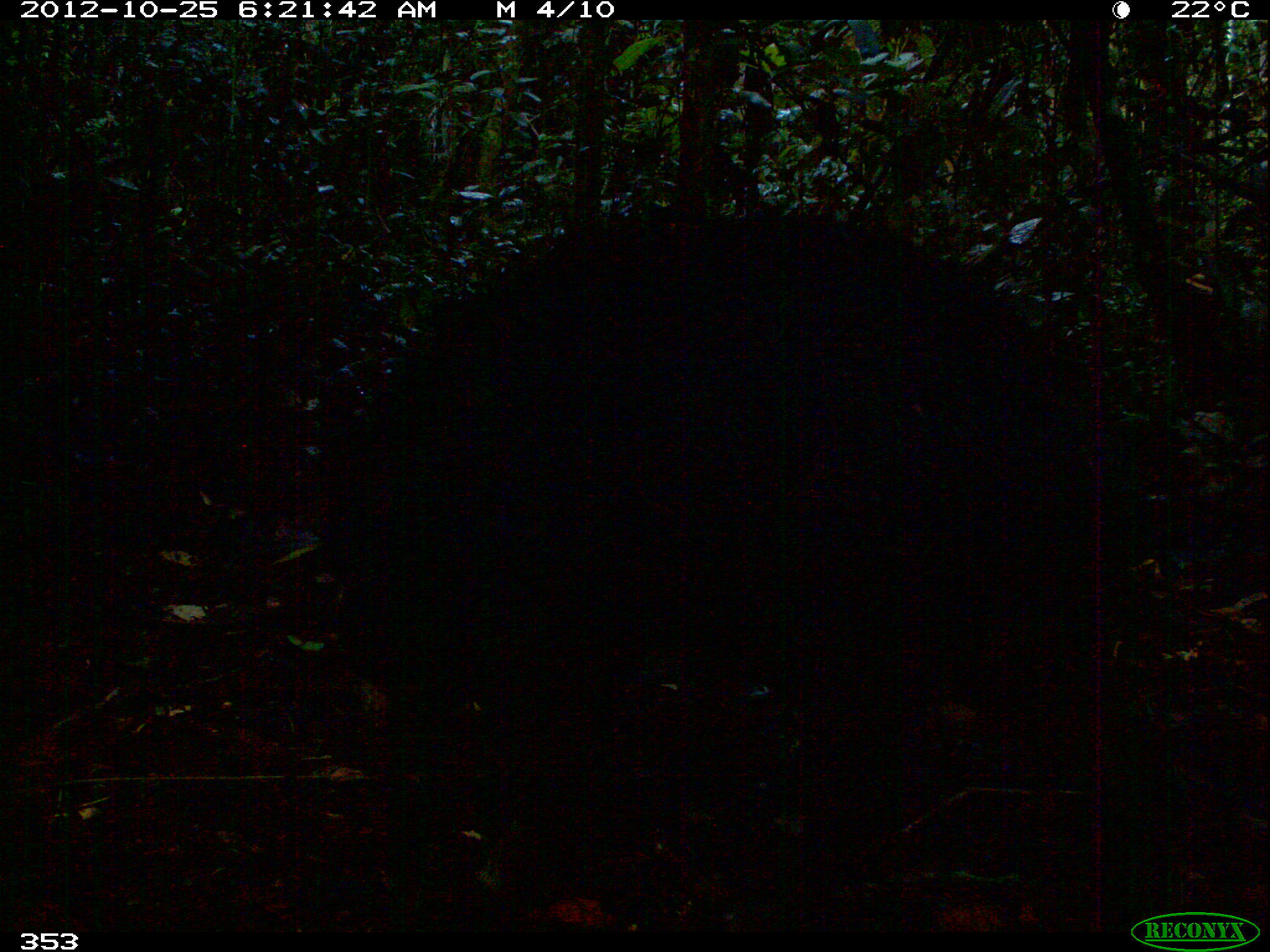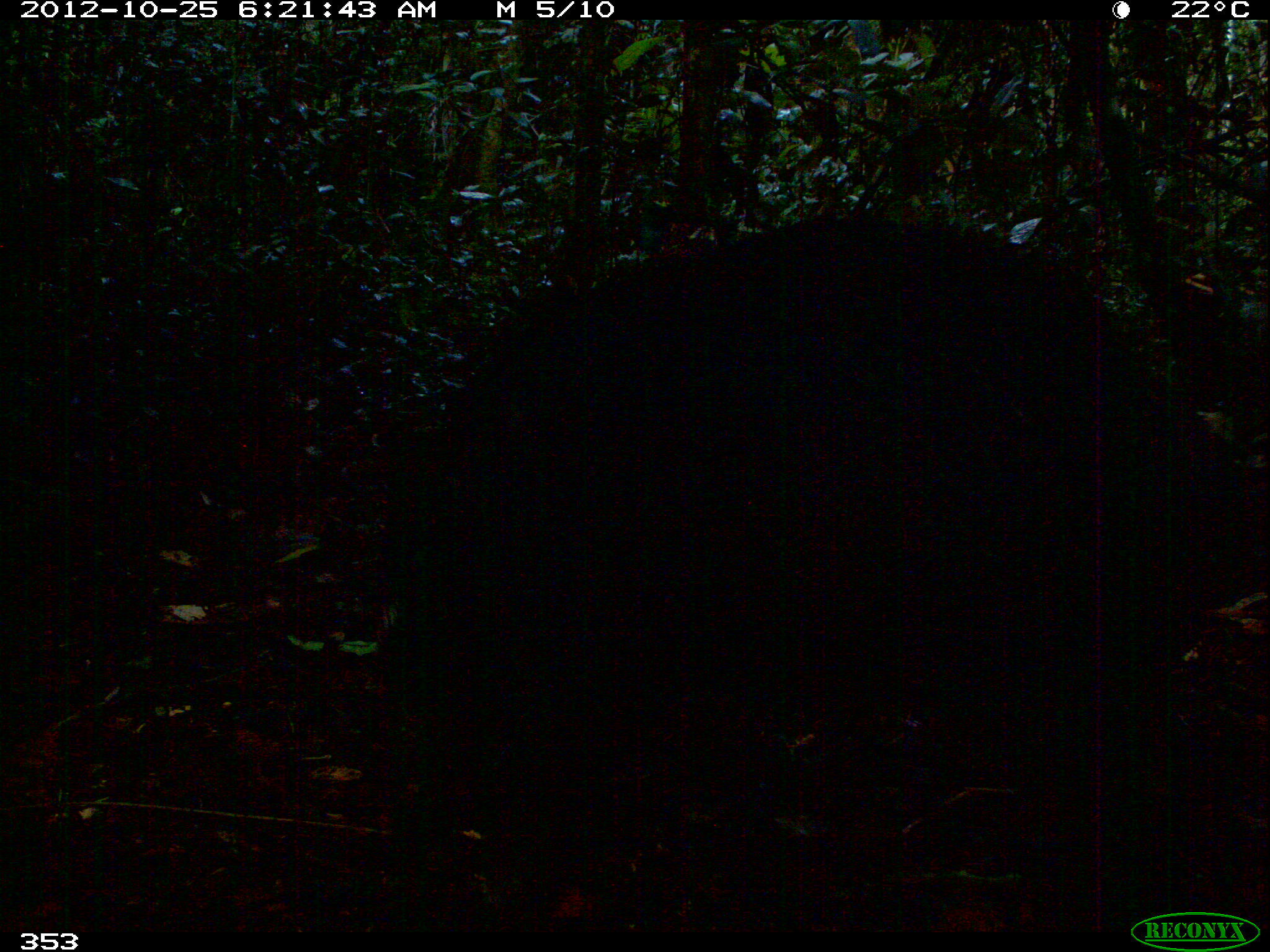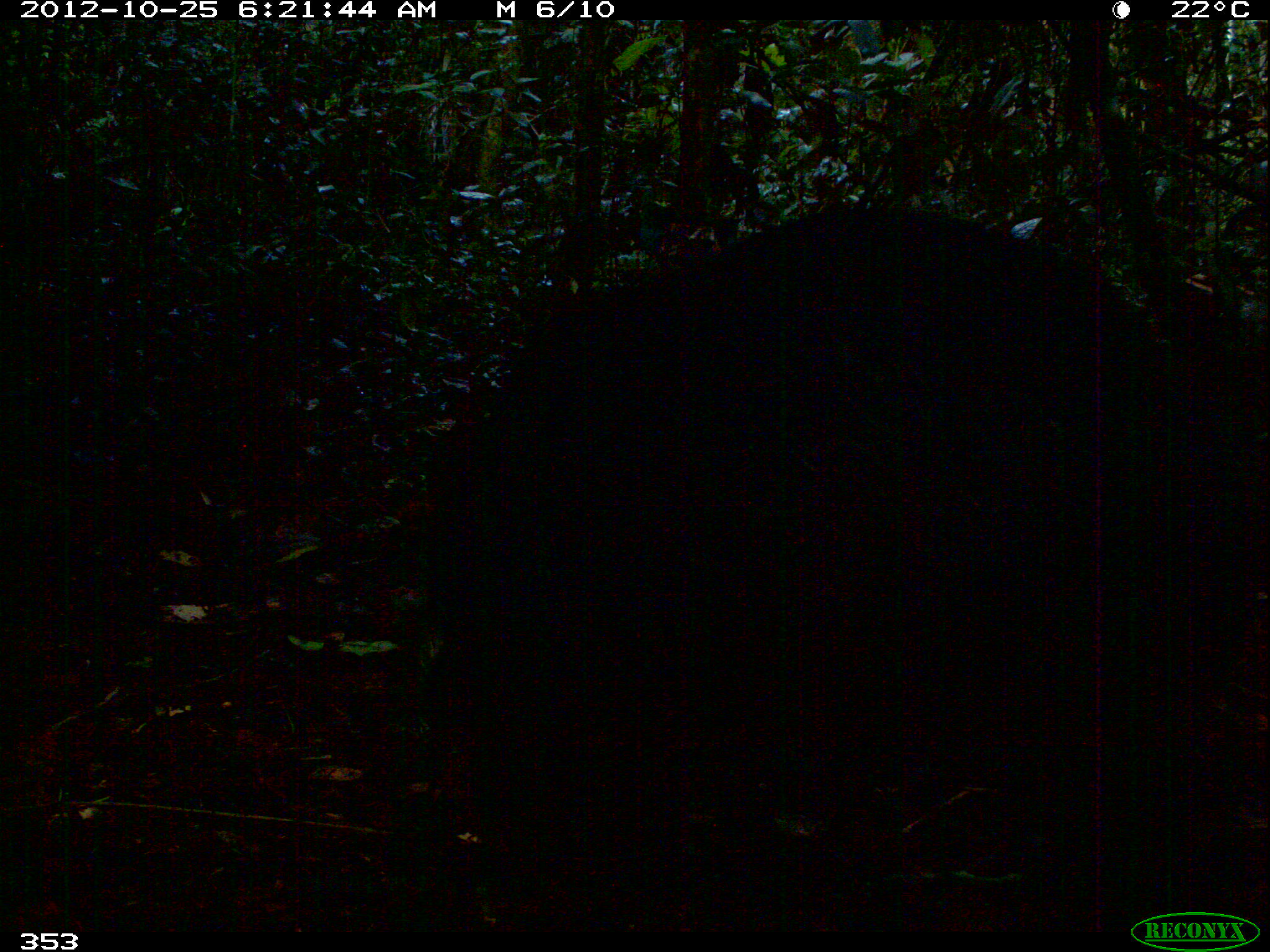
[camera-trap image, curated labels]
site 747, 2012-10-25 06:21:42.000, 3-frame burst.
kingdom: Animalia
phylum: Chordata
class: Mammalia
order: Artiodactyla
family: Tayassuidae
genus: Tayassu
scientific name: Tayassu pecari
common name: white-lipped peccary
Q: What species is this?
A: Tayassu pecari (white-lipped peccary).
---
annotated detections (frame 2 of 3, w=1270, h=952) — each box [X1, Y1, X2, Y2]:
tayassu pecari: [384, 212, 1234, 921]